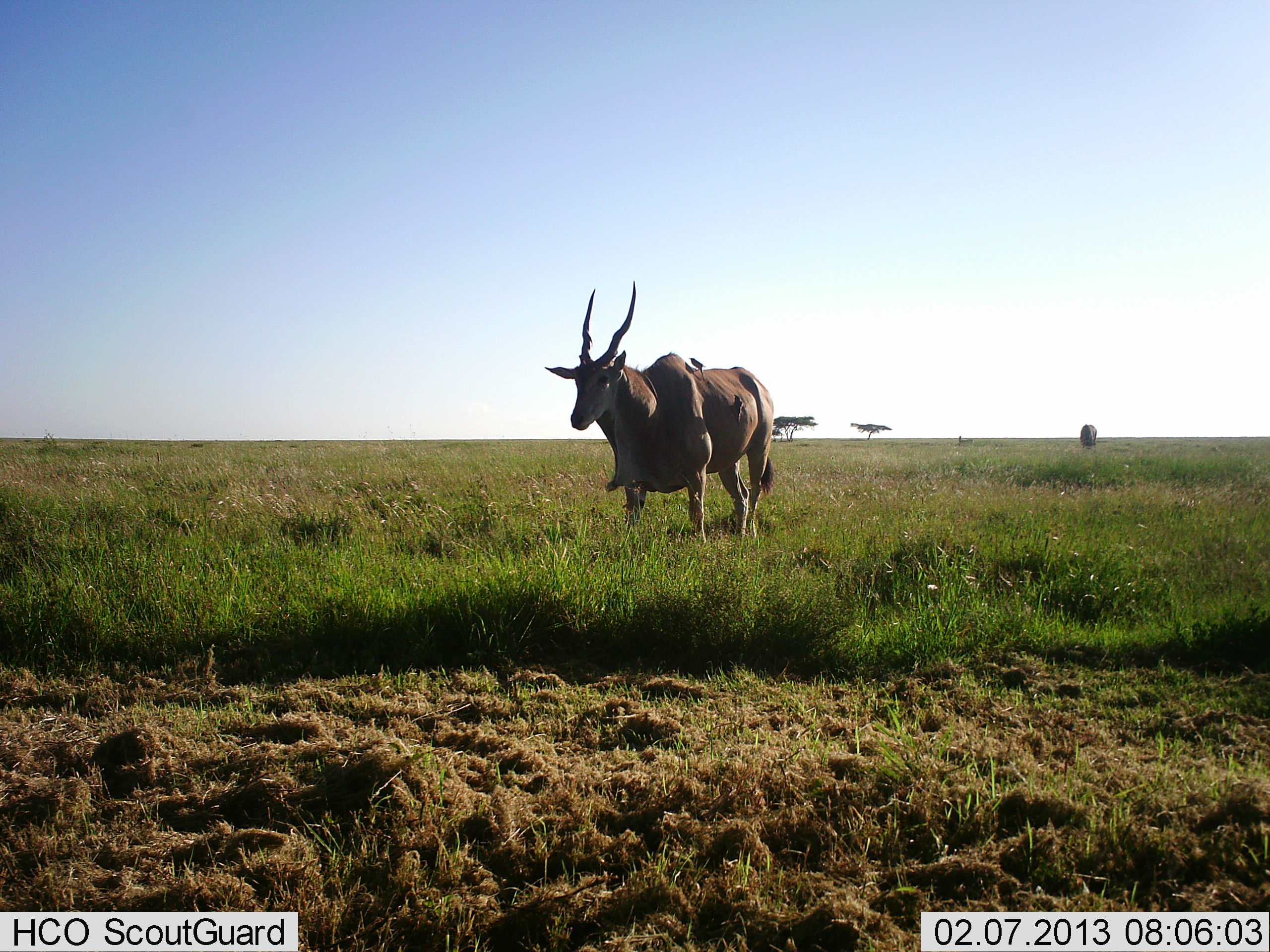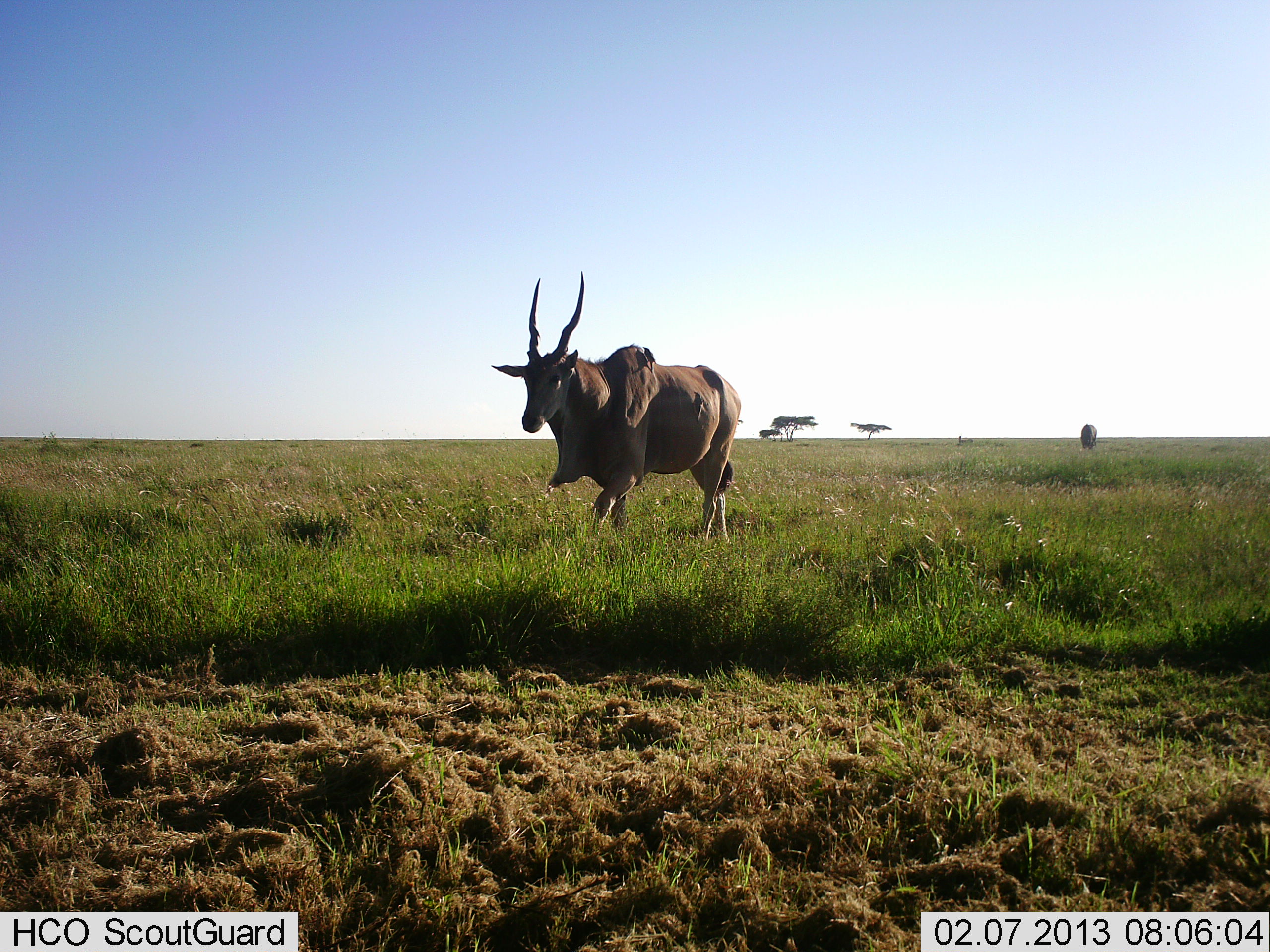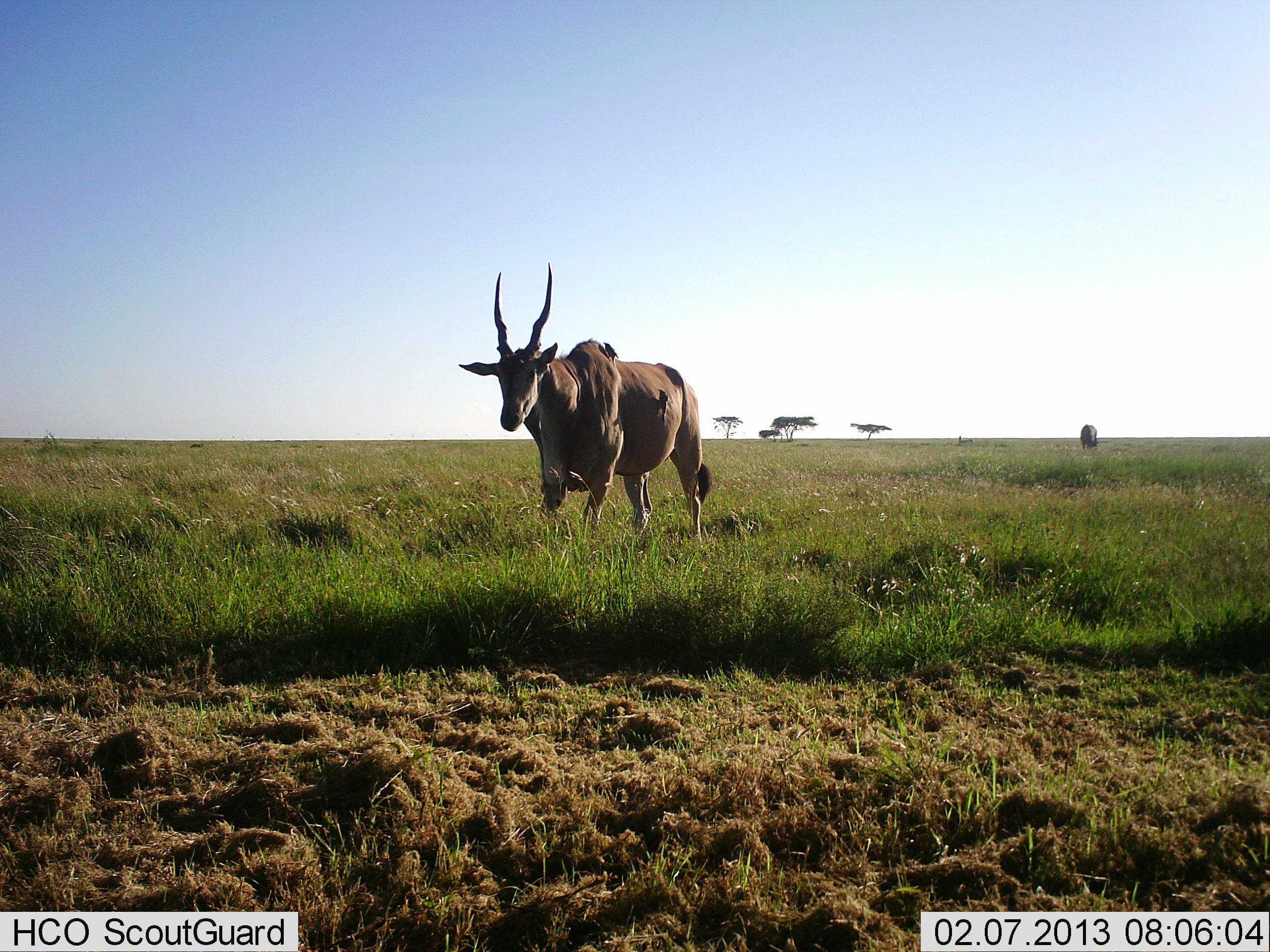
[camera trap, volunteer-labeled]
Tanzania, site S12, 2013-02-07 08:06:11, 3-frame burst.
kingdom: Animalia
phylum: Chordata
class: Mammalia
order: Artiodactyla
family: Bovidae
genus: Tragelaphus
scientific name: Tragelaphus oryx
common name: eland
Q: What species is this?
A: Eland (Tragelaphus oryx).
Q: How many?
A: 1.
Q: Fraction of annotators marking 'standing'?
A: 20%.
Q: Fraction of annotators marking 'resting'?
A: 2%.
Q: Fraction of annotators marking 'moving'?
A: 93%.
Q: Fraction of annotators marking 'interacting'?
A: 0%.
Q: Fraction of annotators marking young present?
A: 0%.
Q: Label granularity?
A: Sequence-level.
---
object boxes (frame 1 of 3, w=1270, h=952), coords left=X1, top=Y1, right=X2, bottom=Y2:
animal: left=544, top=280, right=776, bottom=542; left=1080, top=425, right=1097, bottom=449; left=688, top=357, right=706, bottom=379; left=732, top=393, right=744, bottom=422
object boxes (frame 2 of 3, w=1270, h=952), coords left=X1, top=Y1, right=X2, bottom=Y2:
animal: left=492, top=271, right=741, bottom=549; left=1080, top=424, right=1097, bottom=451; left=642, top=346, right=657, bottom=374; left=693, top=392, right=703, bottom=422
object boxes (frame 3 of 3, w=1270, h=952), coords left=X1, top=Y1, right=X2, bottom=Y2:
animal: left=459, top=261, right=712, bottom=554; left=657, top=388, right=671, bottom=424; left=603, top=341, right=618, bottom=368